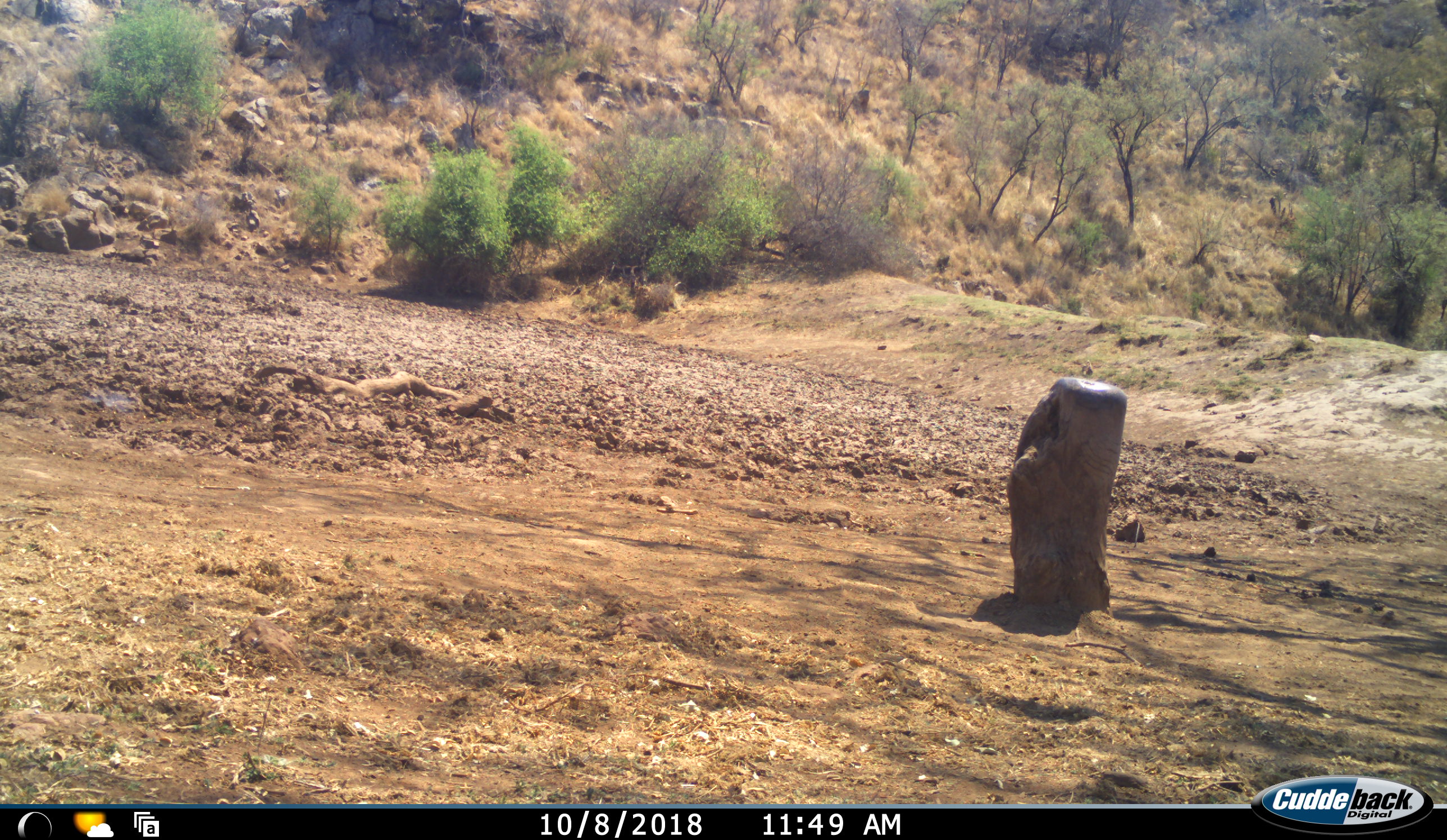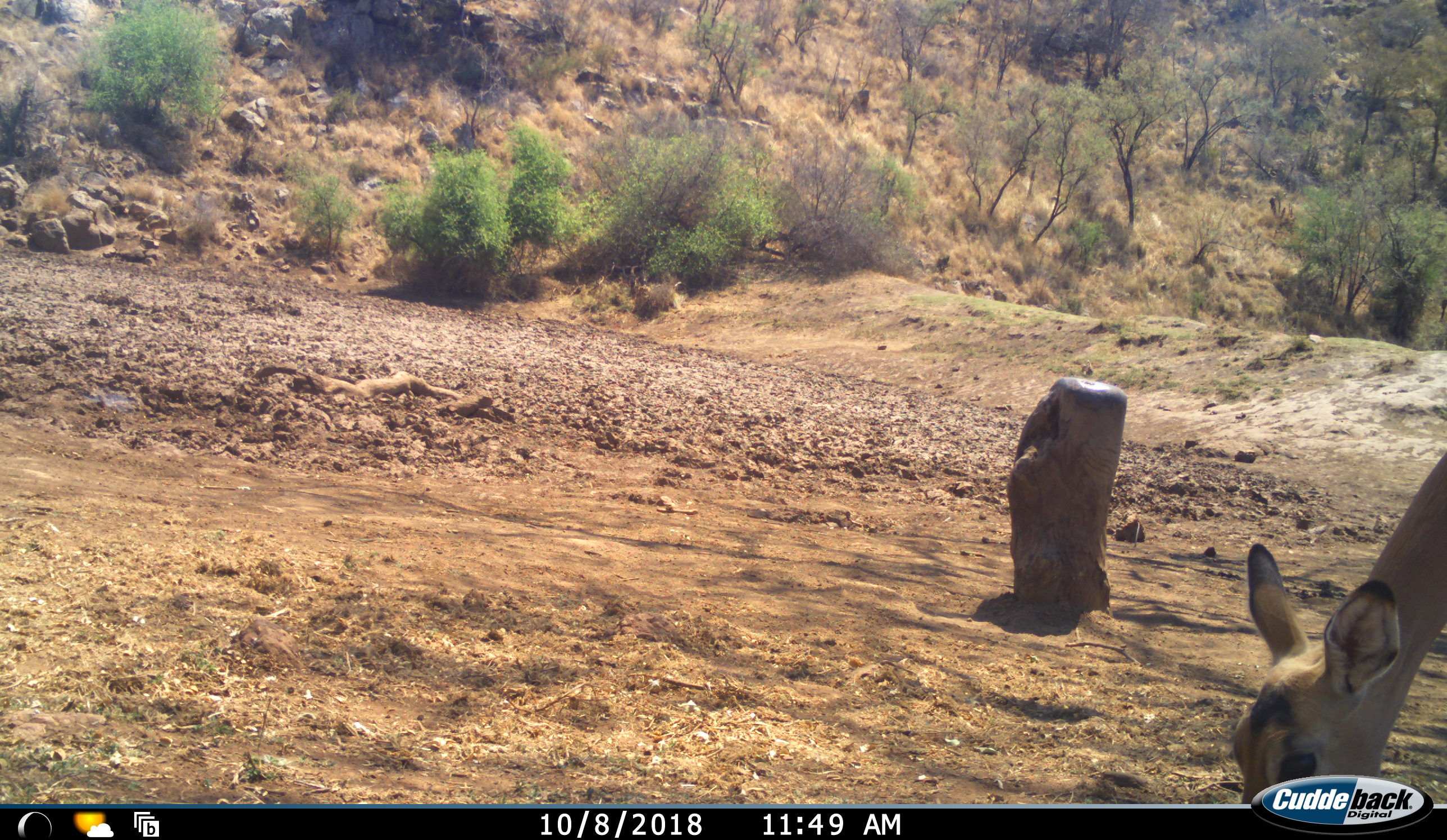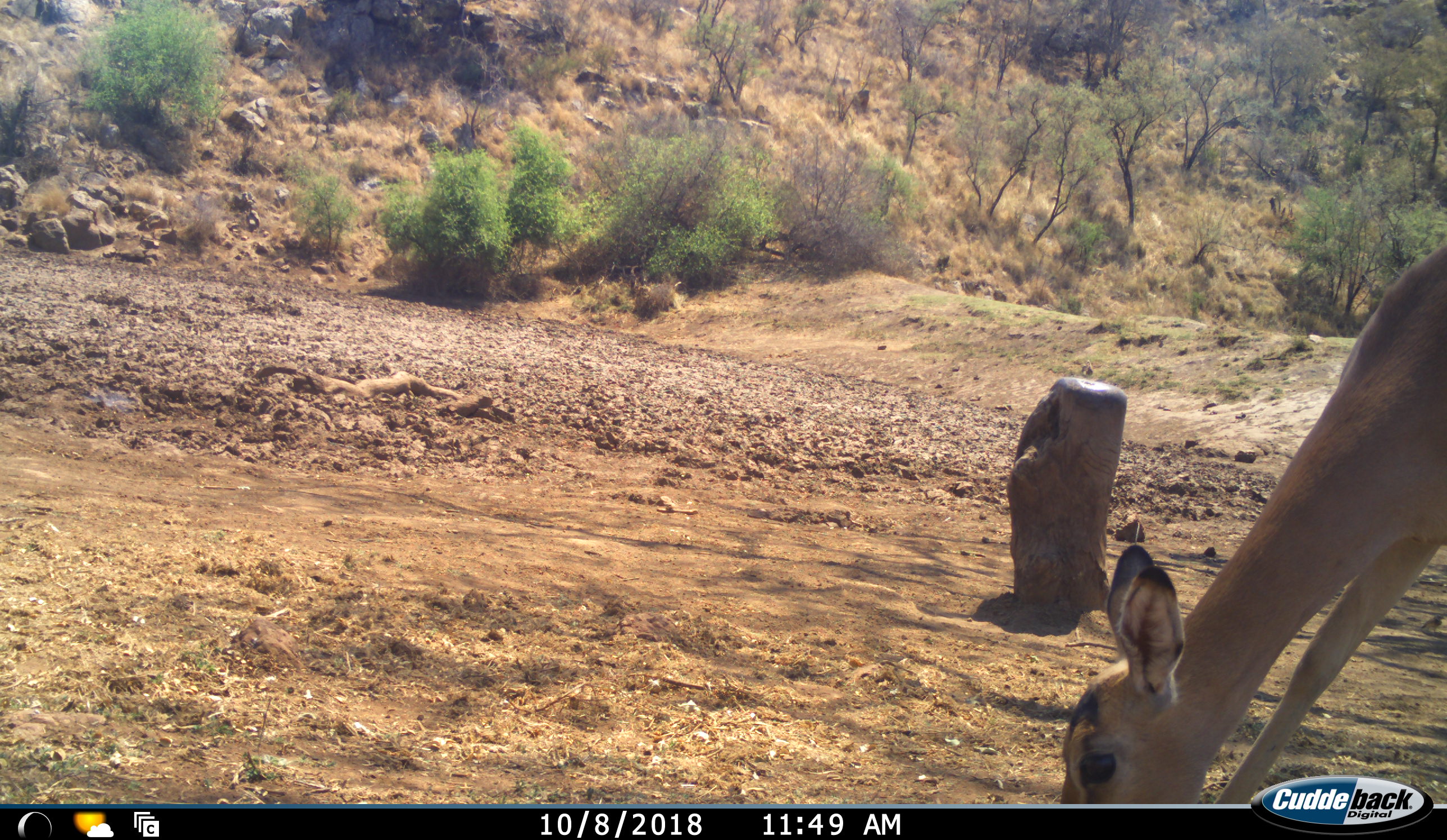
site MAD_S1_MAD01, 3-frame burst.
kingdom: Animalia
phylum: Chordata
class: Mammalia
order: Artiodactyla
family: Bovidae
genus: Aepyceros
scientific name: Aepyceros melampus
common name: impala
Impala (Aepyceros melampus), count 1. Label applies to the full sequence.